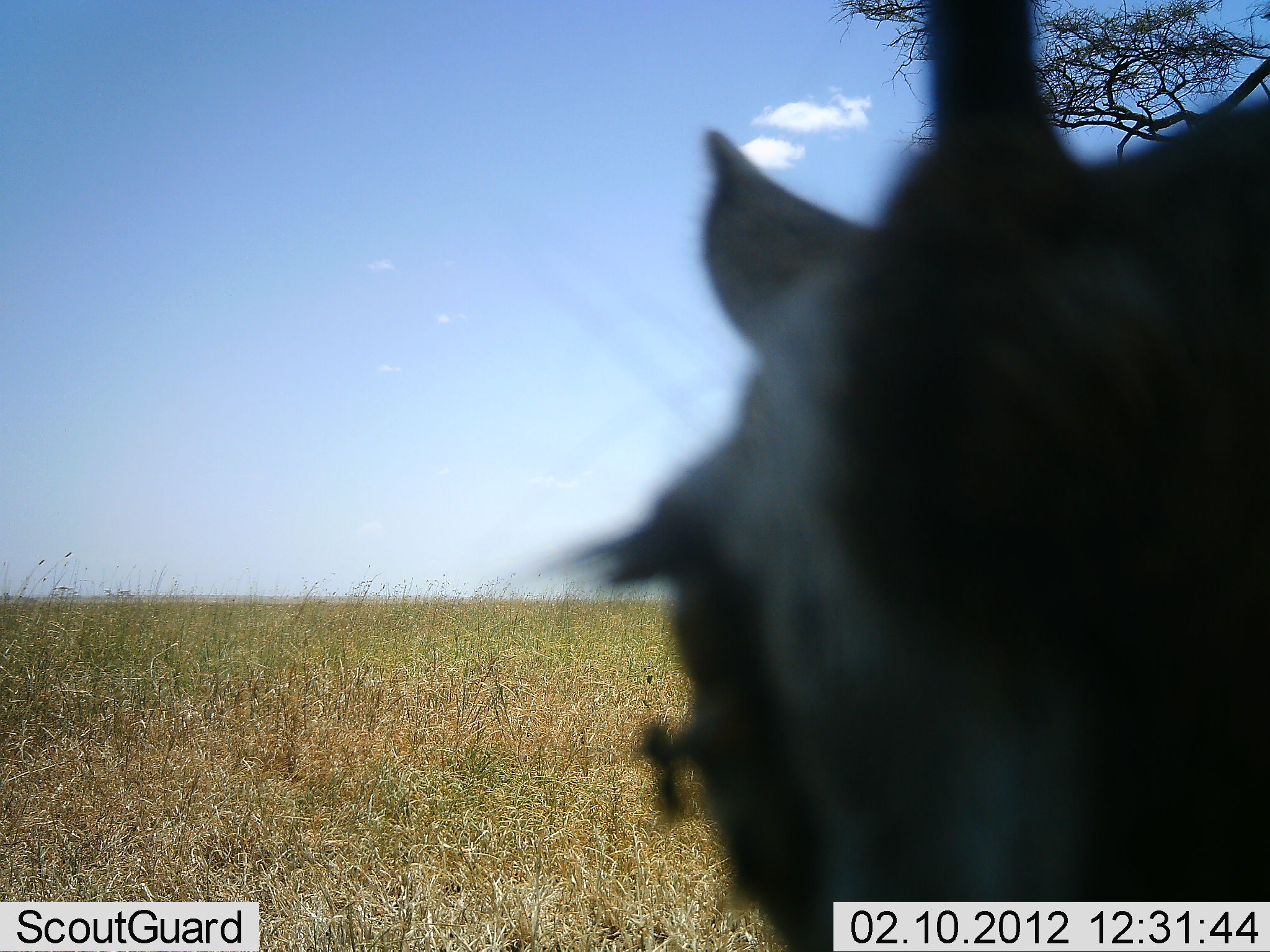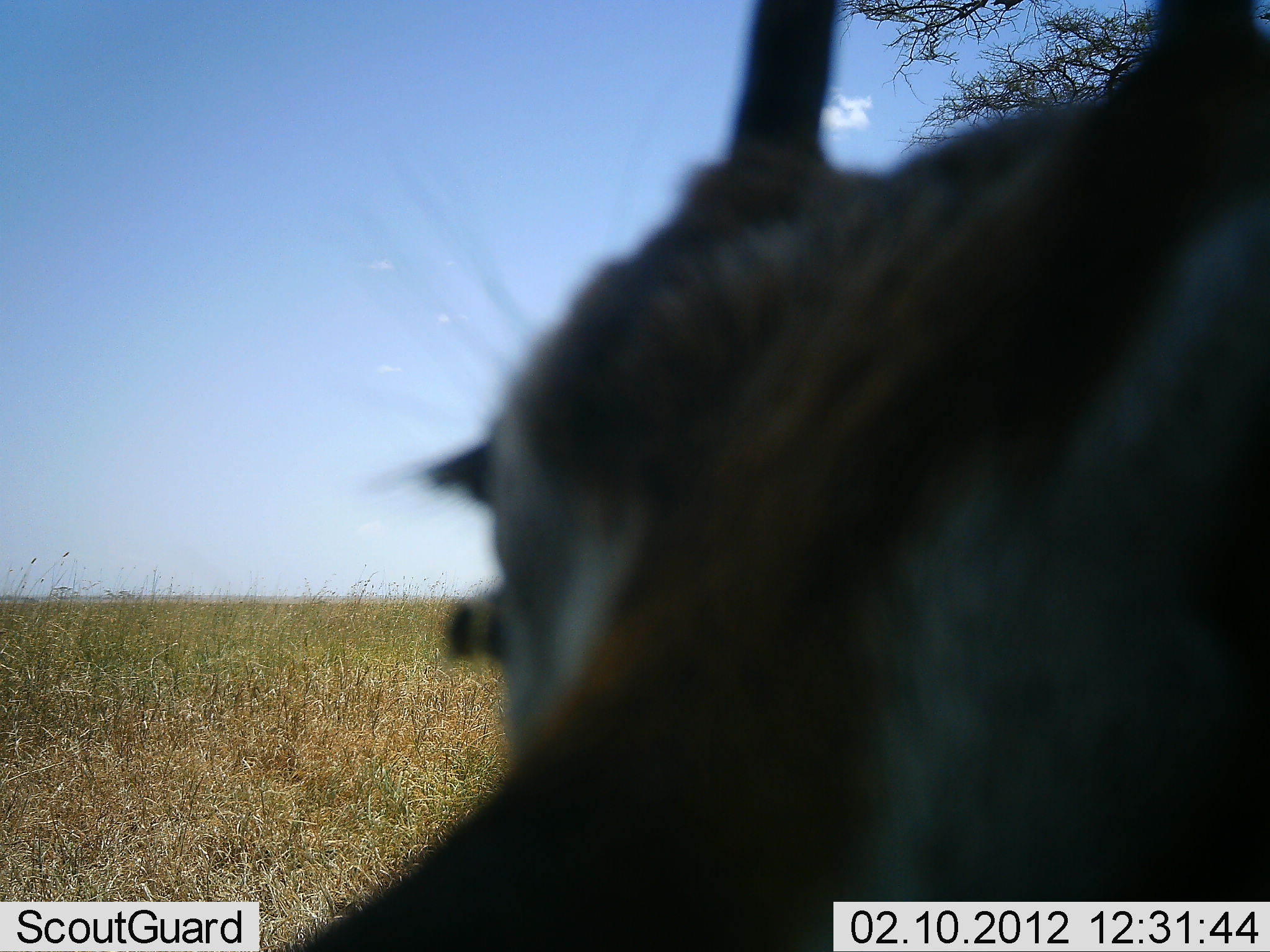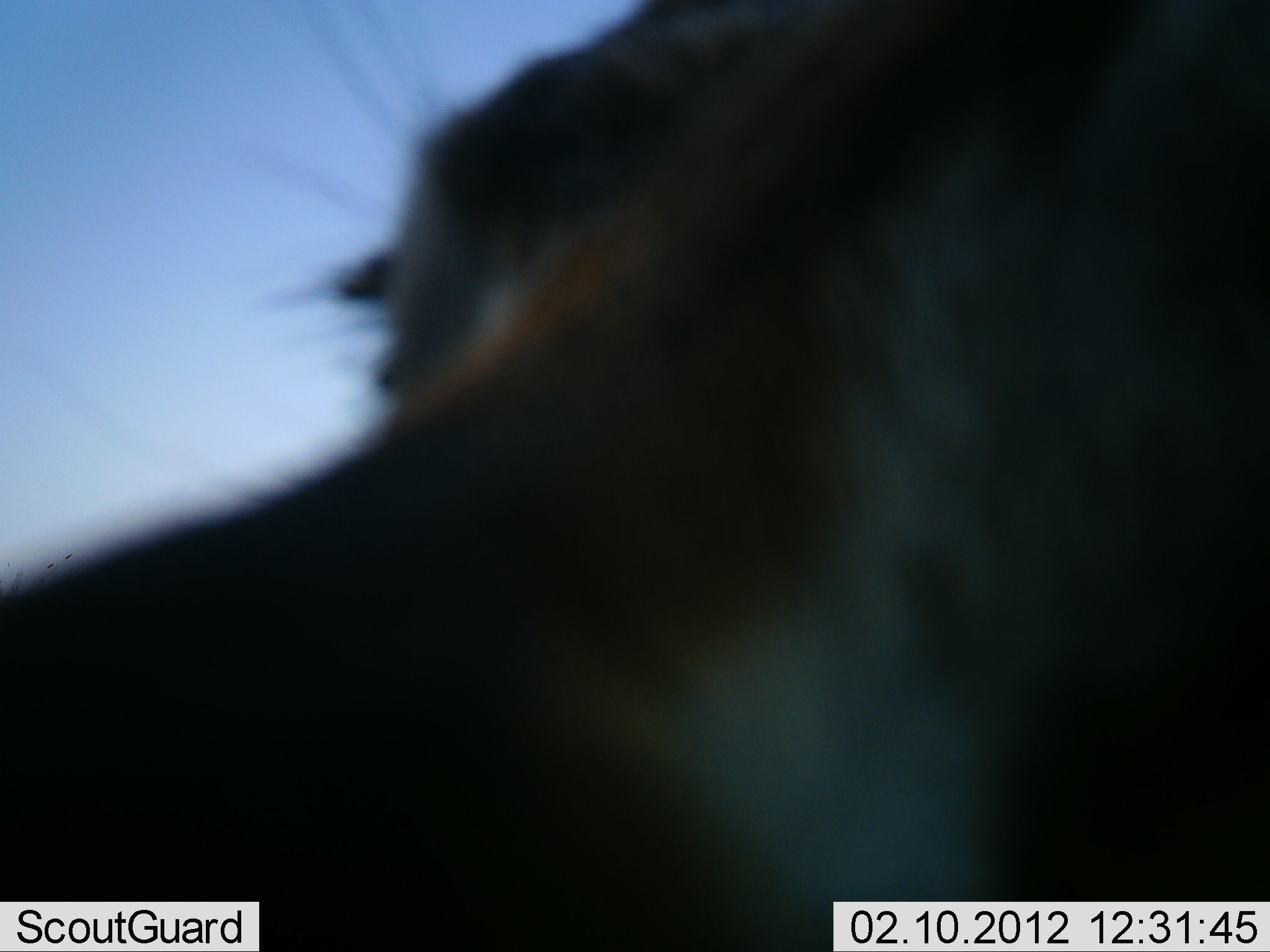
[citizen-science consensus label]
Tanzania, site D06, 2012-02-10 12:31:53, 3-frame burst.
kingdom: Animalia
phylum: Chordata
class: Mammalia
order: Artiodactyla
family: Bovidae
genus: Eudorcas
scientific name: Eudorcas thomsonii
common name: thomson's gazelle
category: gazellethomsons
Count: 1.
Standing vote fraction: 88%.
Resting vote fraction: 6%.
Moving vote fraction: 6%.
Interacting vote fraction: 0%.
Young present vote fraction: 0%.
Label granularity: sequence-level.